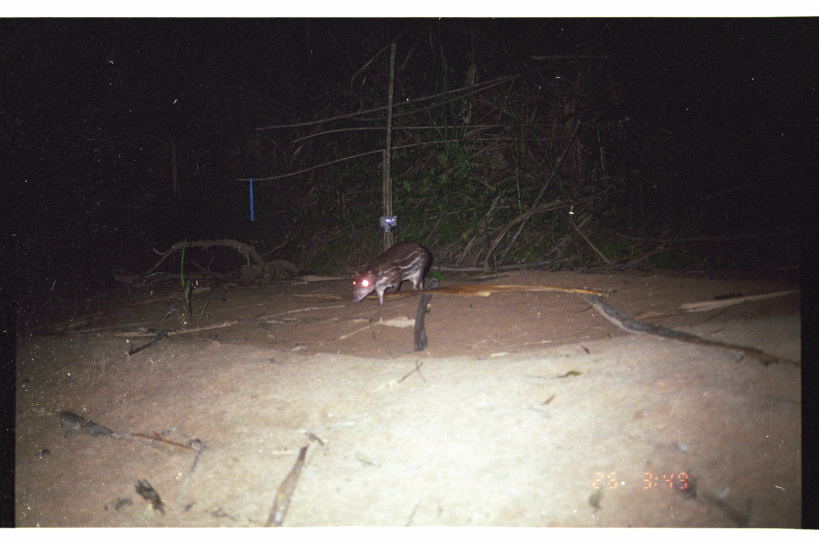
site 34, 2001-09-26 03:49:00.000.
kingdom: Animalia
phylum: Chordata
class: Mammalia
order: Rodentia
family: Cuniculidae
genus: Cuniculus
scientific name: Cuniculus paca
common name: spotted paca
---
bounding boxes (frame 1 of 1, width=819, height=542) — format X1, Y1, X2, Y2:
cuniculus paca: 351, 240, 433, 307